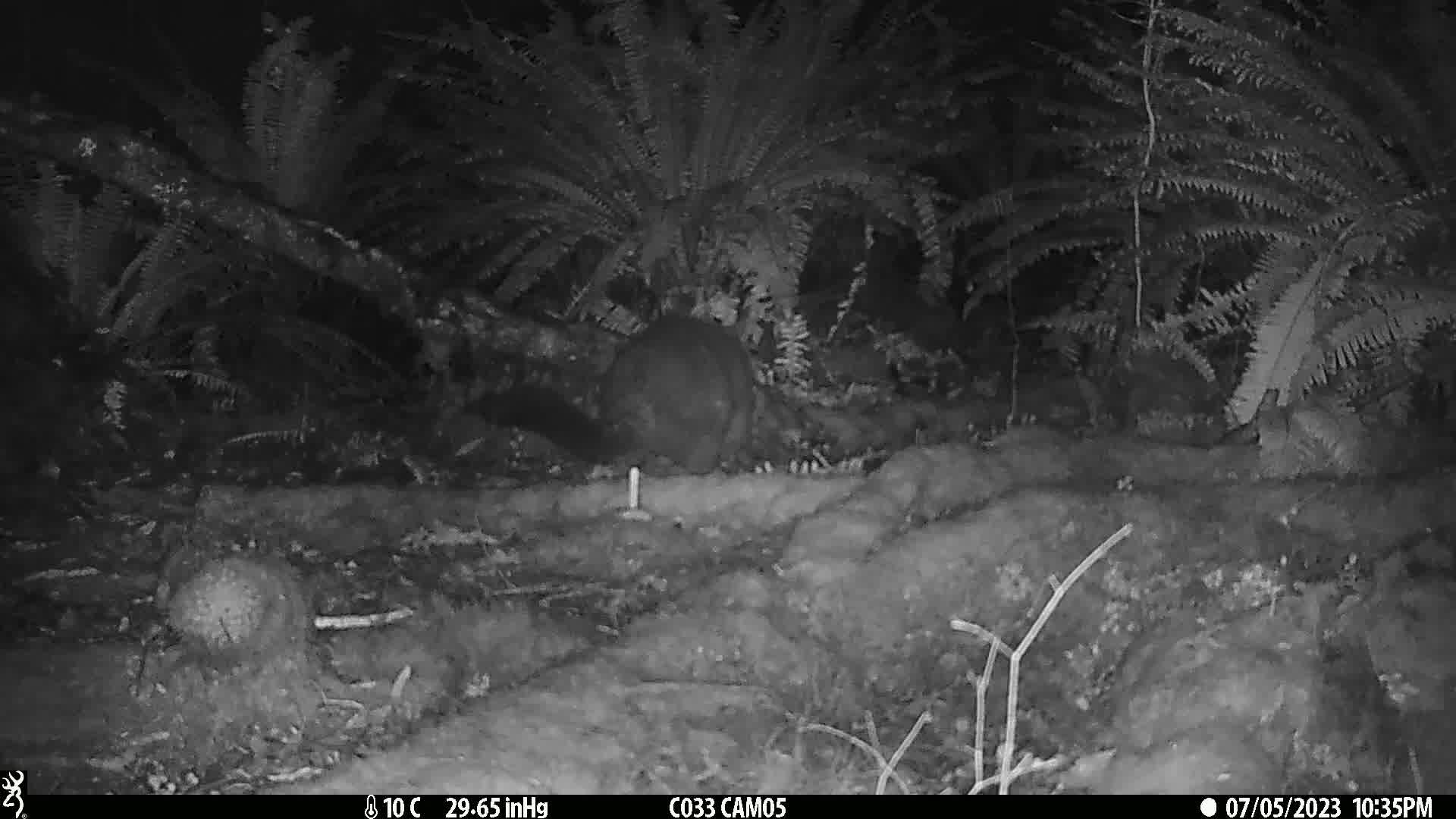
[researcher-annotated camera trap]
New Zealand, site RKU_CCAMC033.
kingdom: Animalia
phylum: Chordata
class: Mammalia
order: Diprotodontia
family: Phalangeridae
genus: Trichosurus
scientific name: Trichosurus vulpecula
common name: common brushtail possum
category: possum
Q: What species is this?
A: Possum (common brushtail possum) (Trichosurus vulpecula).